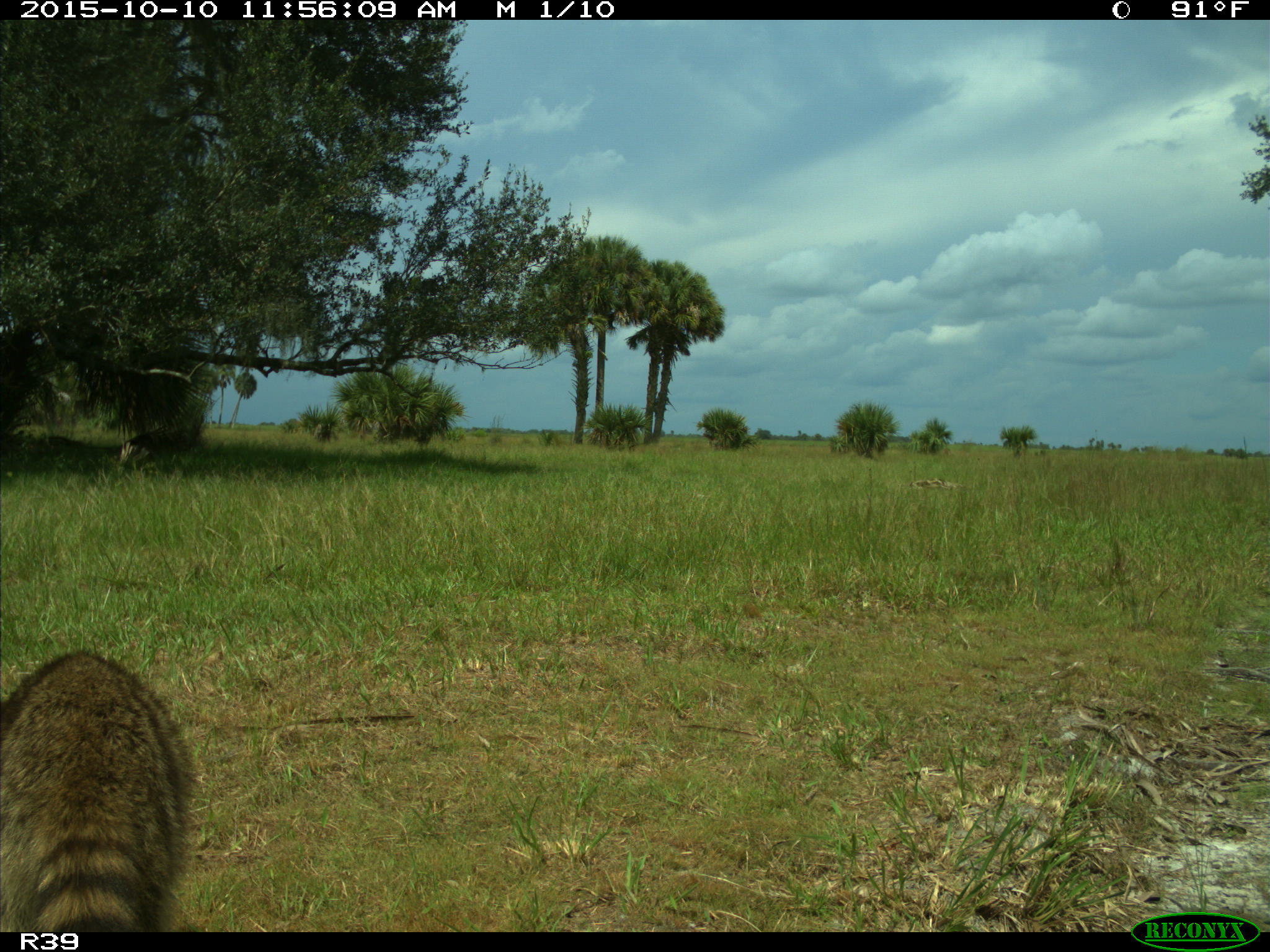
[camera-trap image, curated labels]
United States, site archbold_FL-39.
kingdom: Animalia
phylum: Chordata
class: Mammalia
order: Carnivora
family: Procyonidae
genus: Procyon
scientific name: Procyon lotor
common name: common raccoon